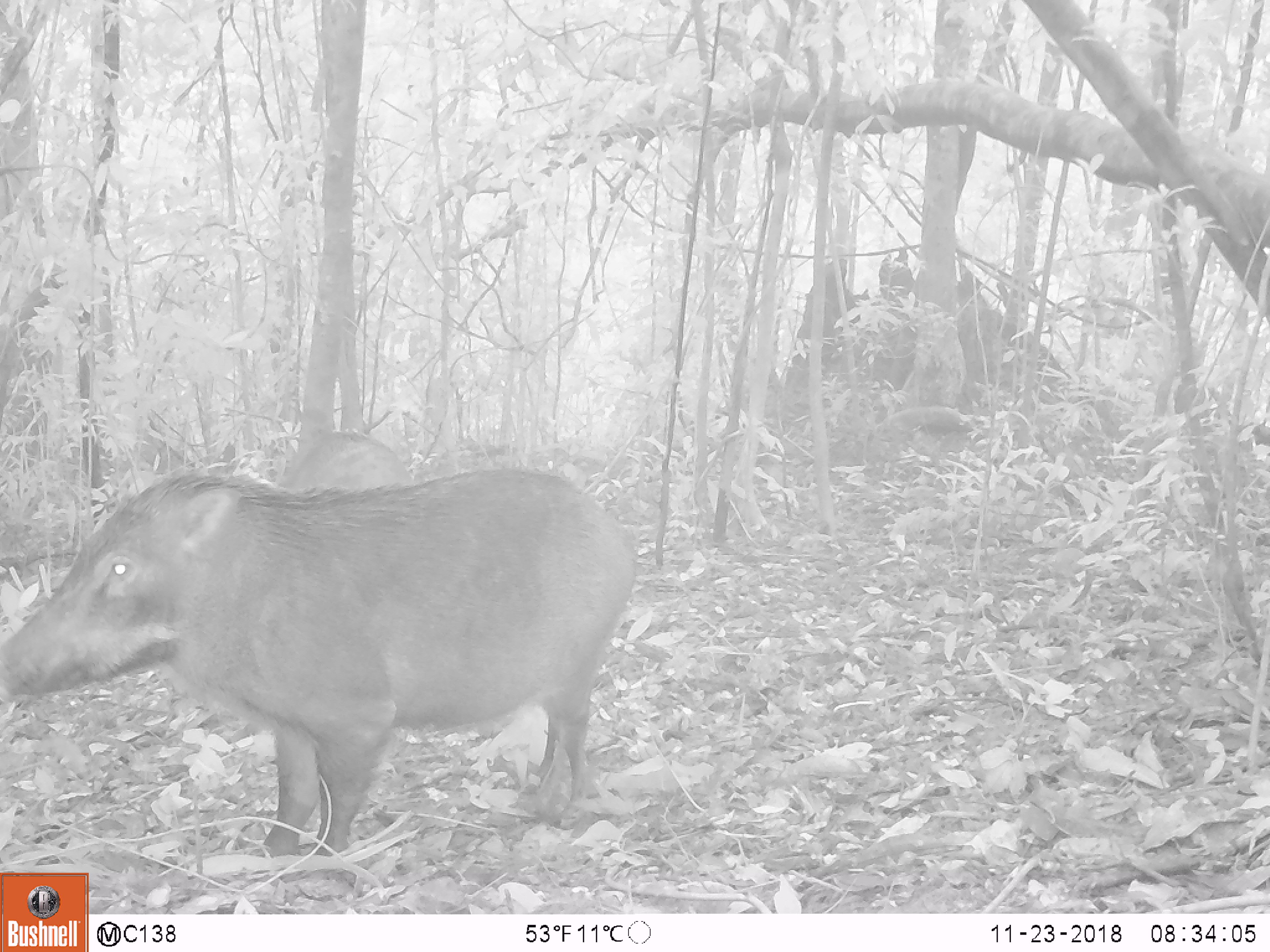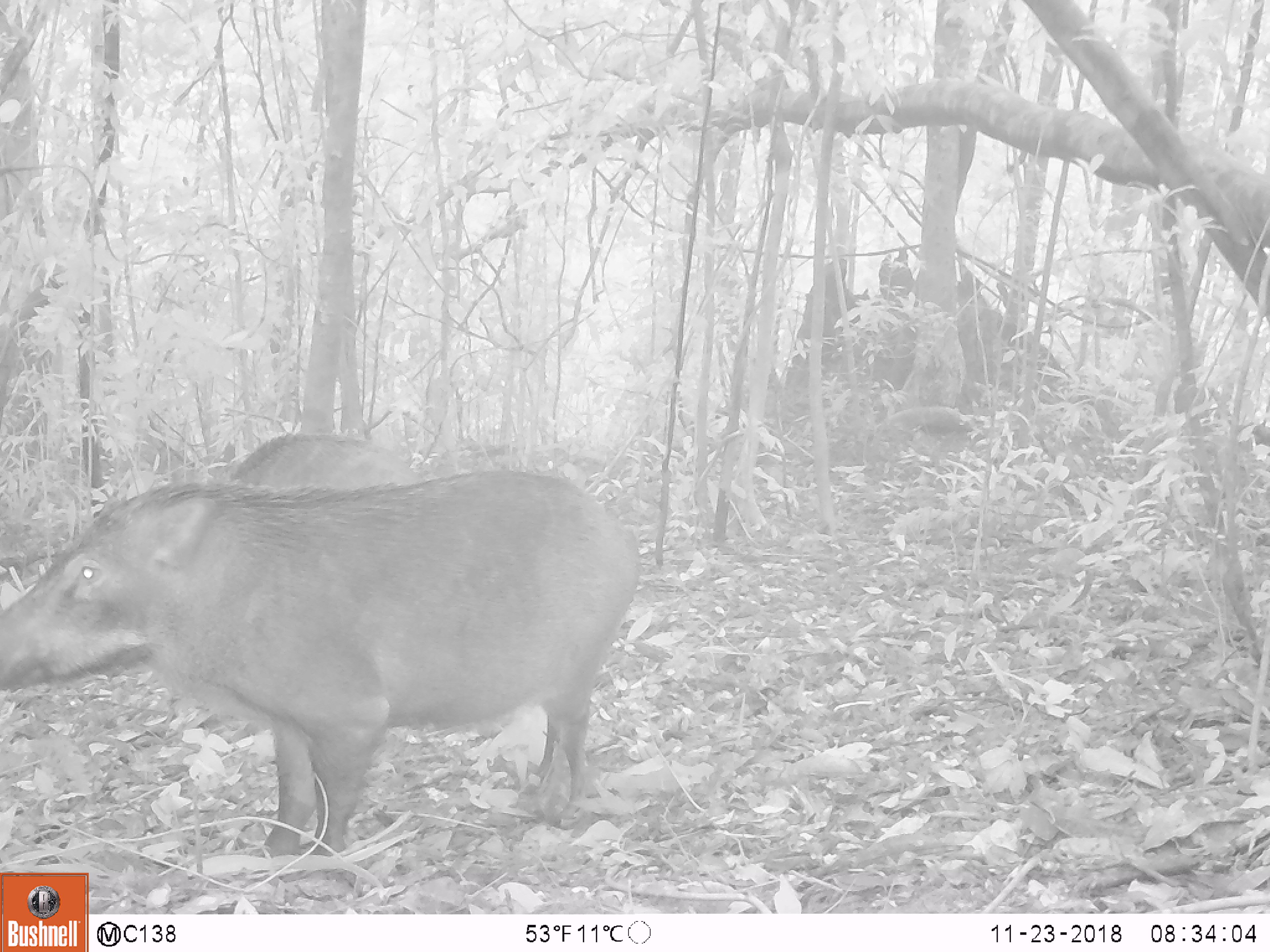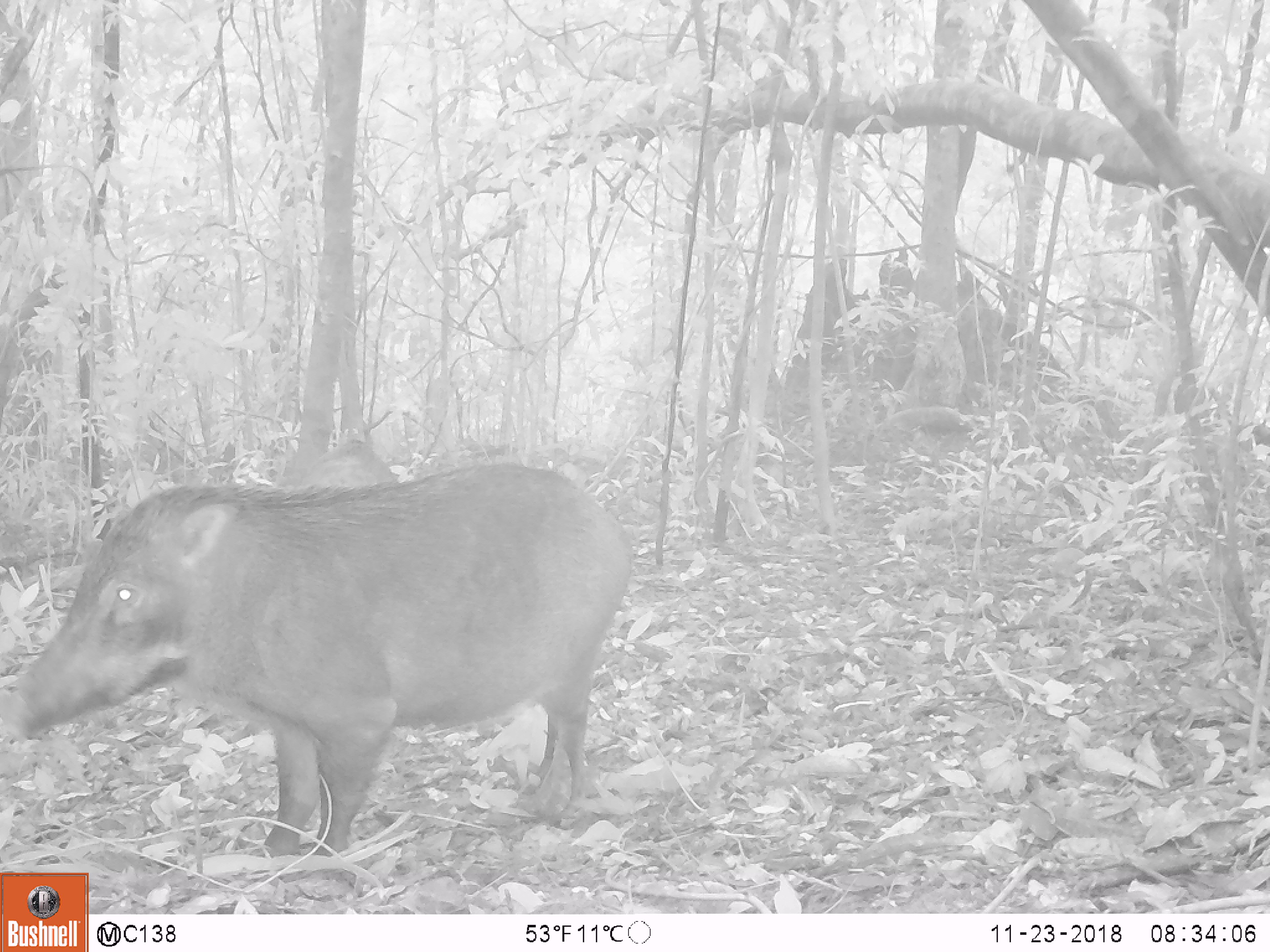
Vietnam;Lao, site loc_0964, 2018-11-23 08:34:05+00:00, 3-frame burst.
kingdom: Animalia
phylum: Chordata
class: Mammalia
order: Artiodactyla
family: Suidae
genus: Sus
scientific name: Sus scrofa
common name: eurasian wild pig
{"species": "eurasian wild pig (Sus scrofa)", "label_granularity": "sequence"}